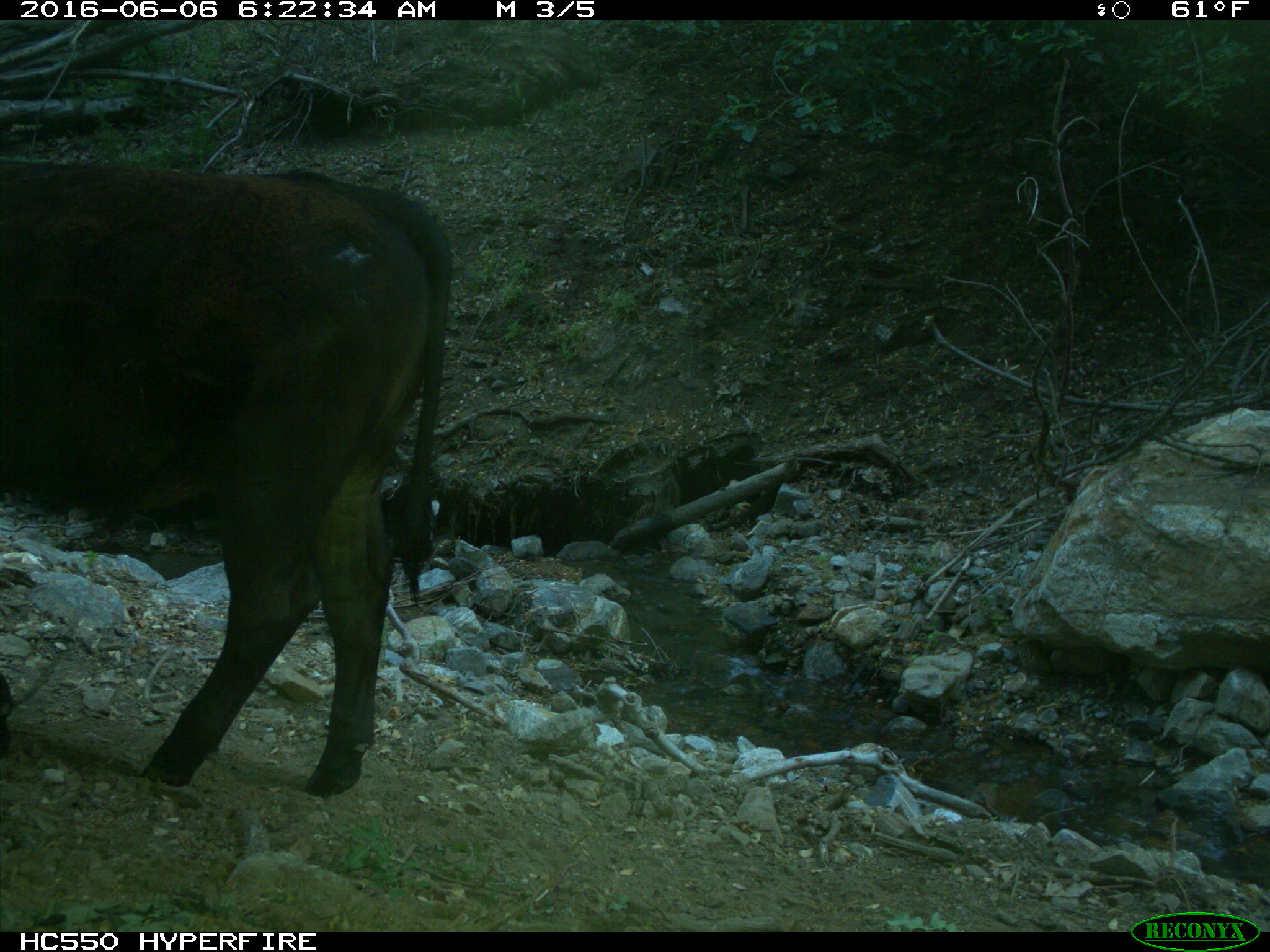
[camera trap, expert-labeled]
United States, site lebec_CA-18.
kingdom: Animalia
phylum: Chordata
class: Mammalia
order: Artiodactyla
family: Bovidae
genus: Bos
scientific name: Bos taurus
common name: domestic cow